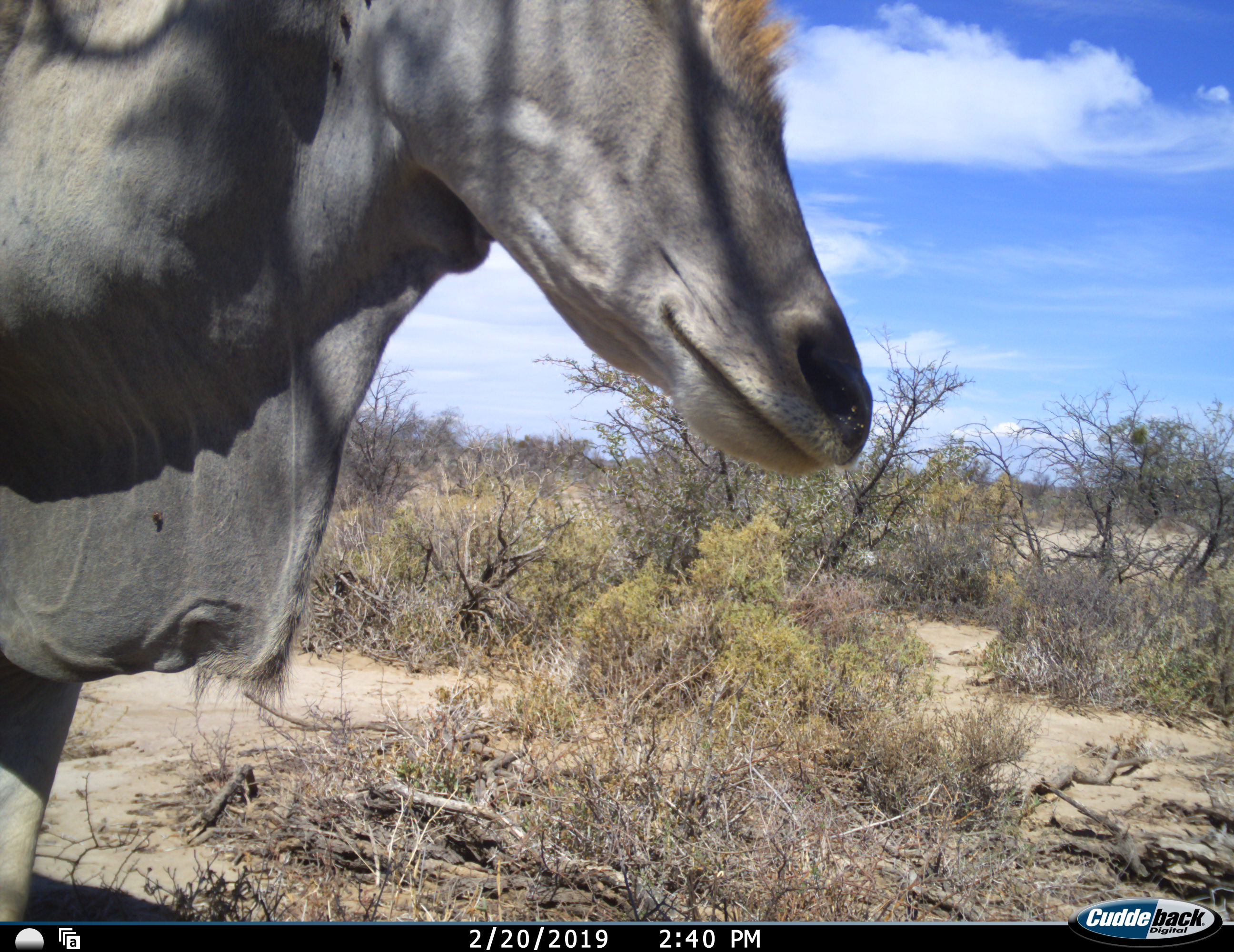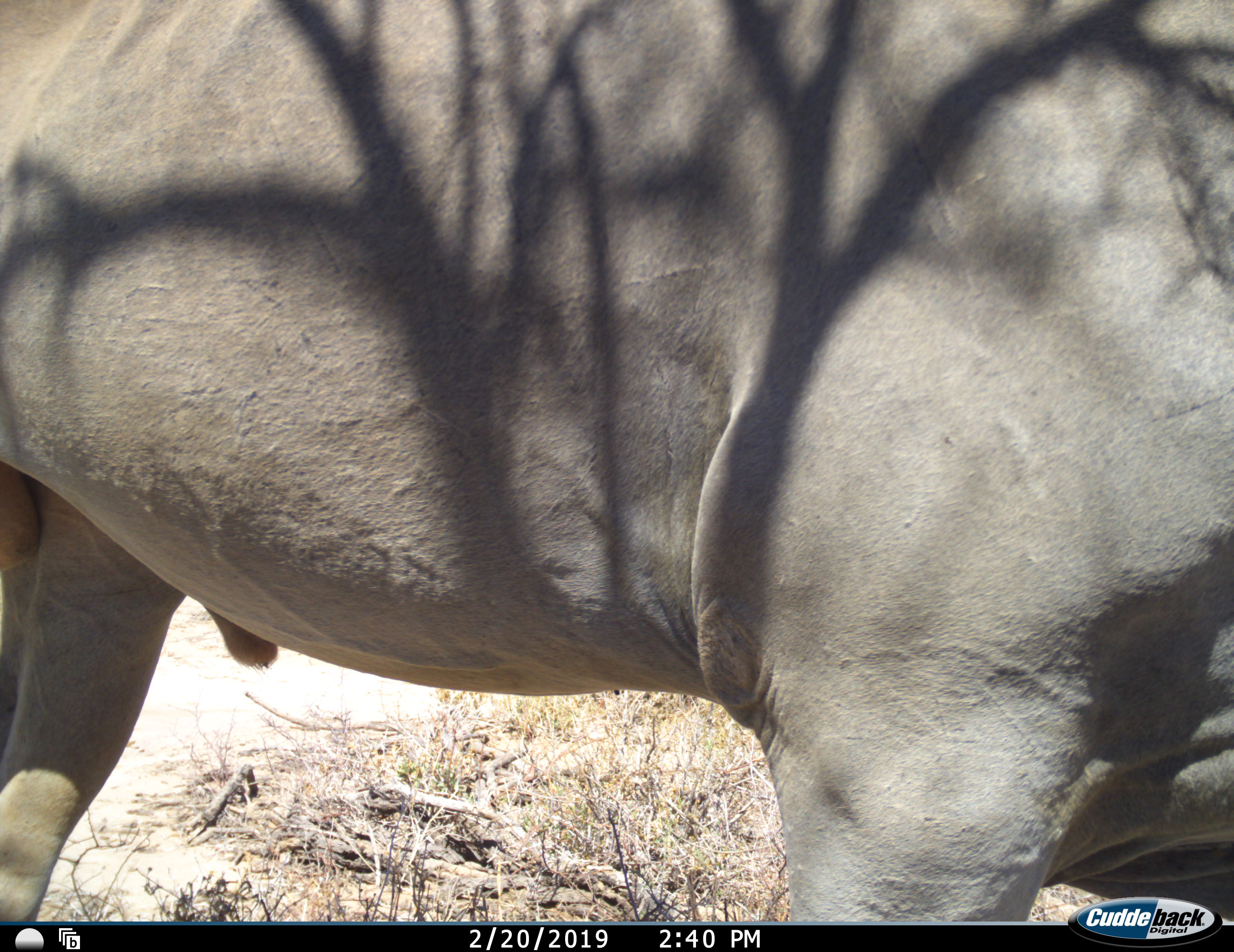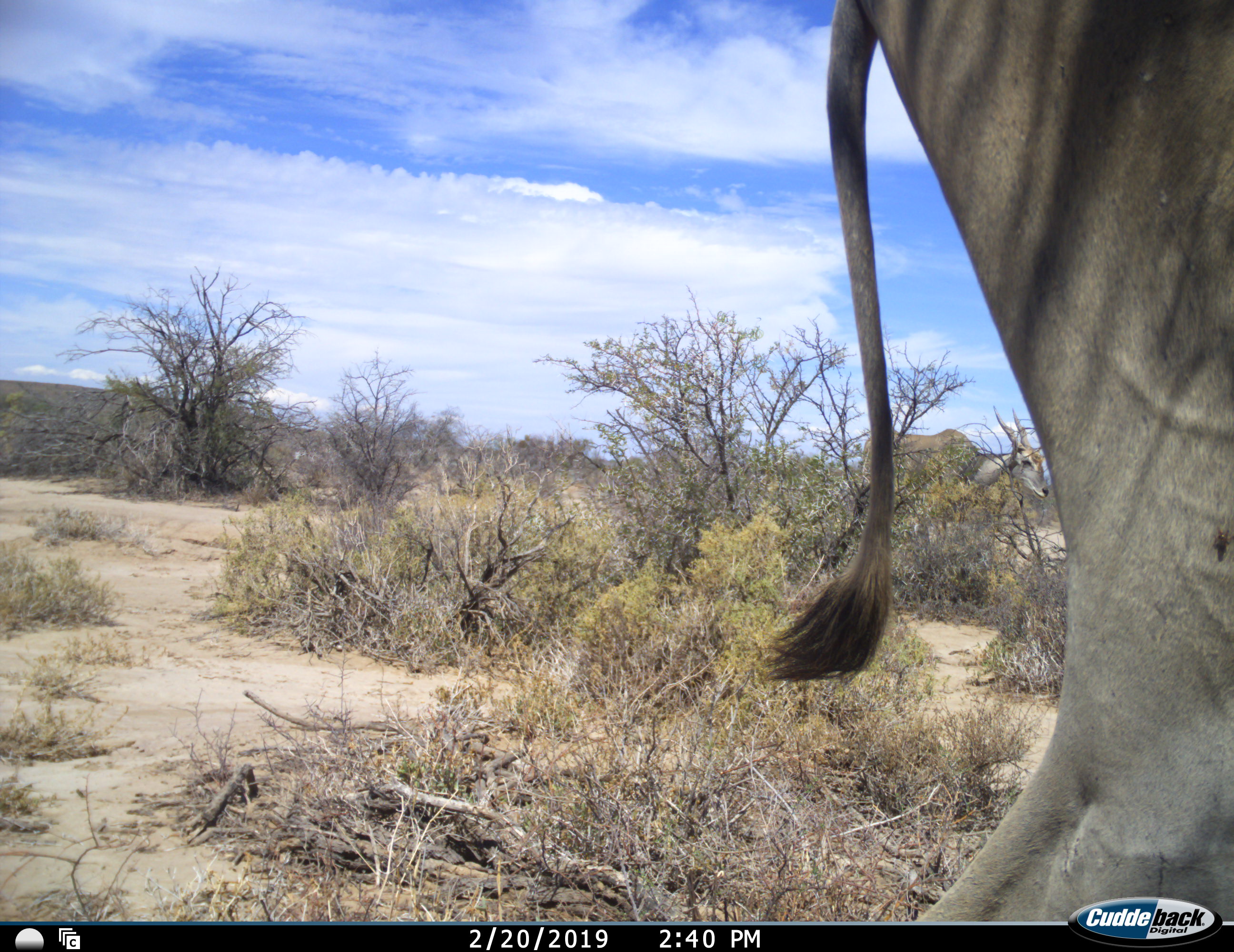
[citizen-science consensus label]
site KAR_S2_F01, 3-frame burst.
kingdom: Animalia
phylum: Chordata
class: Mammalia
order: Artiodactyla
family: Bovidae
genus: Tragelaphus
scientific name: Tragelaphus oryx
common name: eland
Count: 1.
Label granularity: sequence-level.